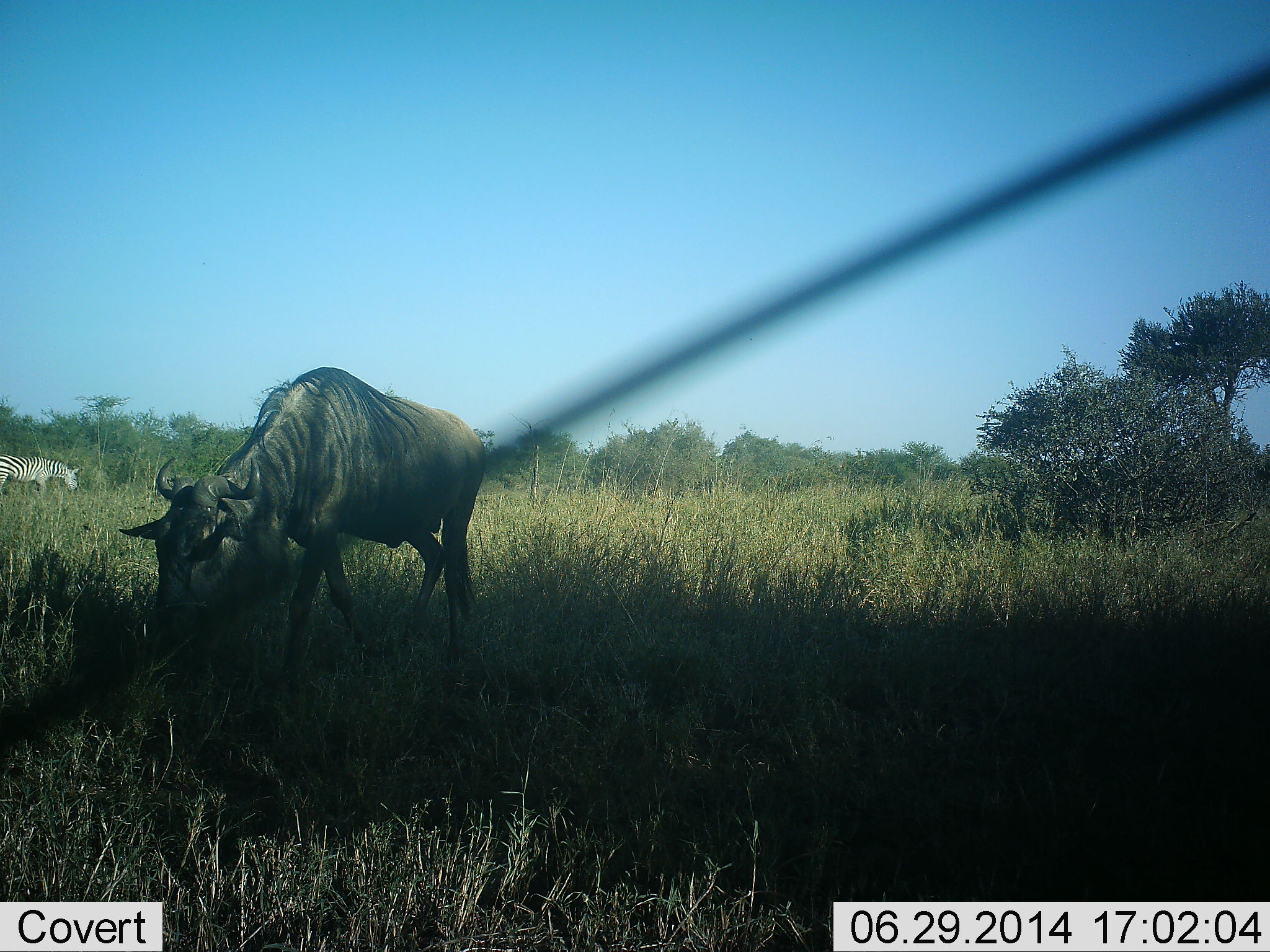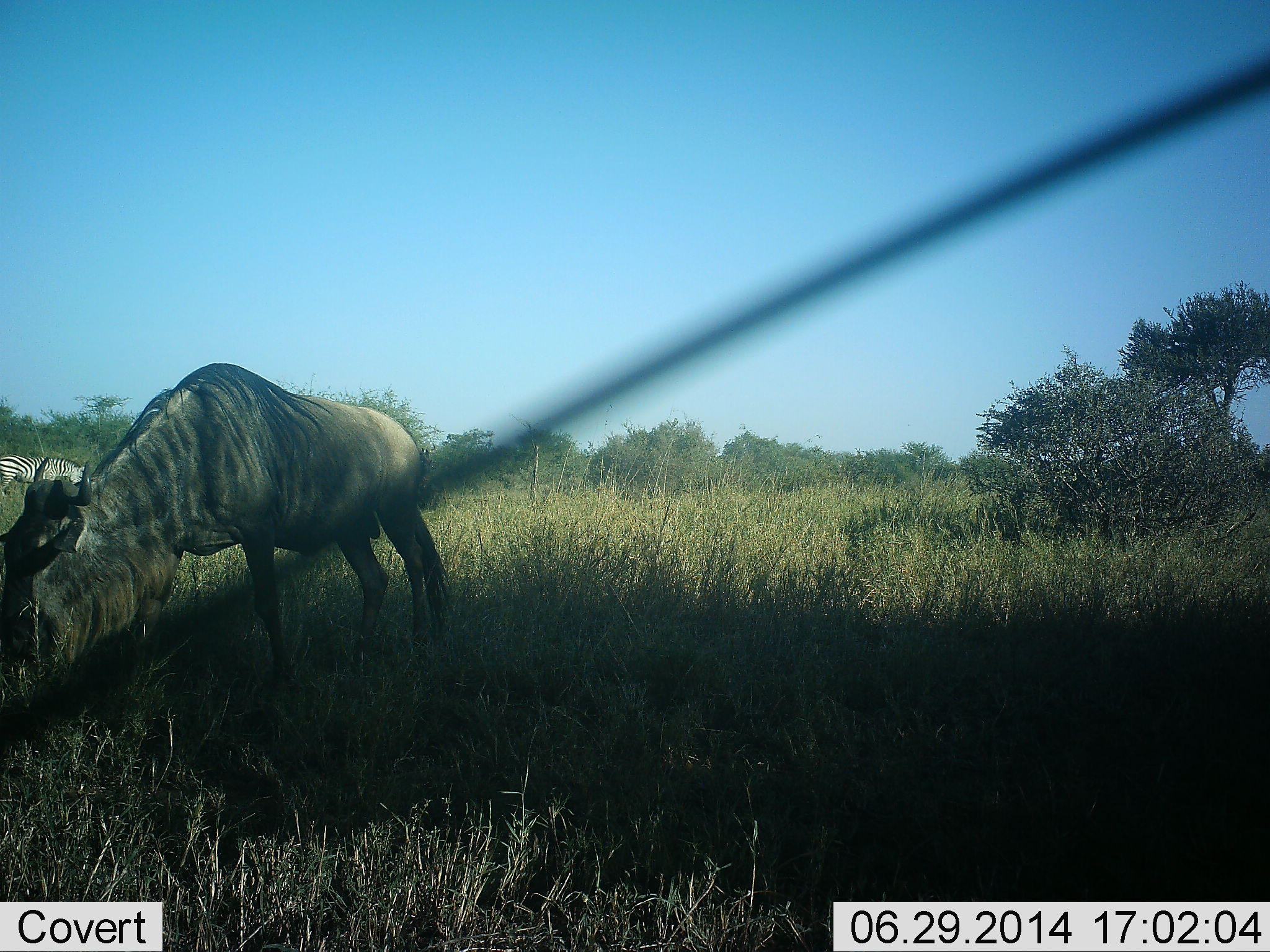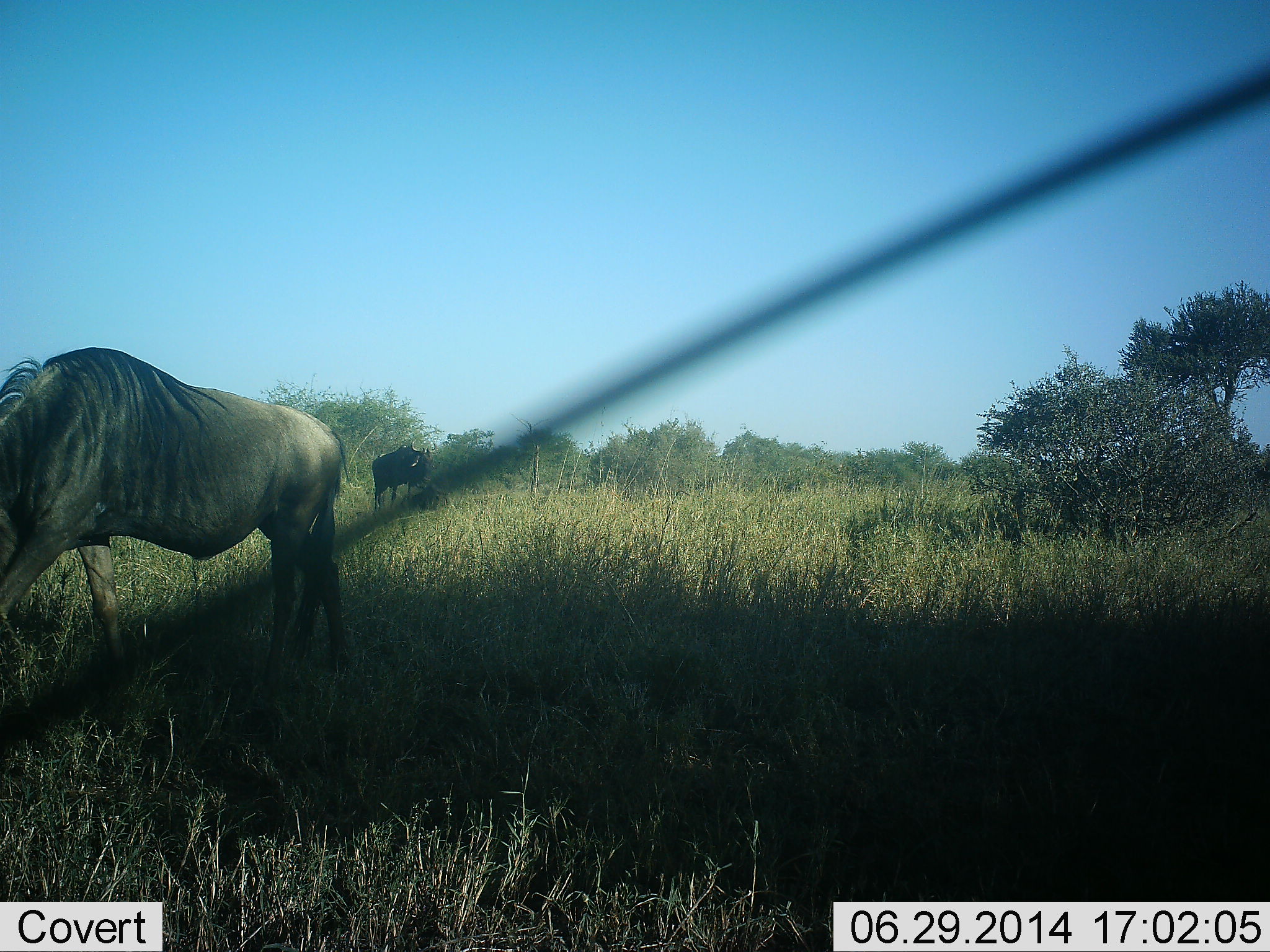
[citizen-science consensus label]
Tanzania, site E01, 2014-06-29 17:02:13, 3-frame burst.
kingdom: Animalia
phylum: Chordata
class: Mammalia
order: Artiodactyla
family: Bovidae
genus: Connochaetes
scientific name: Connochaetes taurinus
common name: blue wildebeest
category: wildebeest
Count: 1.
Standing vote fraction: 33%.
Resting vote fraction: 0%.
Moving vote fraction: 27%.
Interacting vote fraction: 0%.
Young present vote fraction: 0%.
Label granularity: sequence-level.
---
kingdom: Animalia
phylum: Chordata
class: Mammalia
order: Perissodactyla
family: Equidae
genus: Equus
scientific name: Equus quagga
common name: plains zebra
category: zebra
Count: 1.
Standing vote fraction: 55%.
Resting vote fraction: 0%.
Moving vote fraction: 9%.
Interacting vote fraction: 0%.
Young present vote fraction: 0%.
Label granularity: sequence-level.